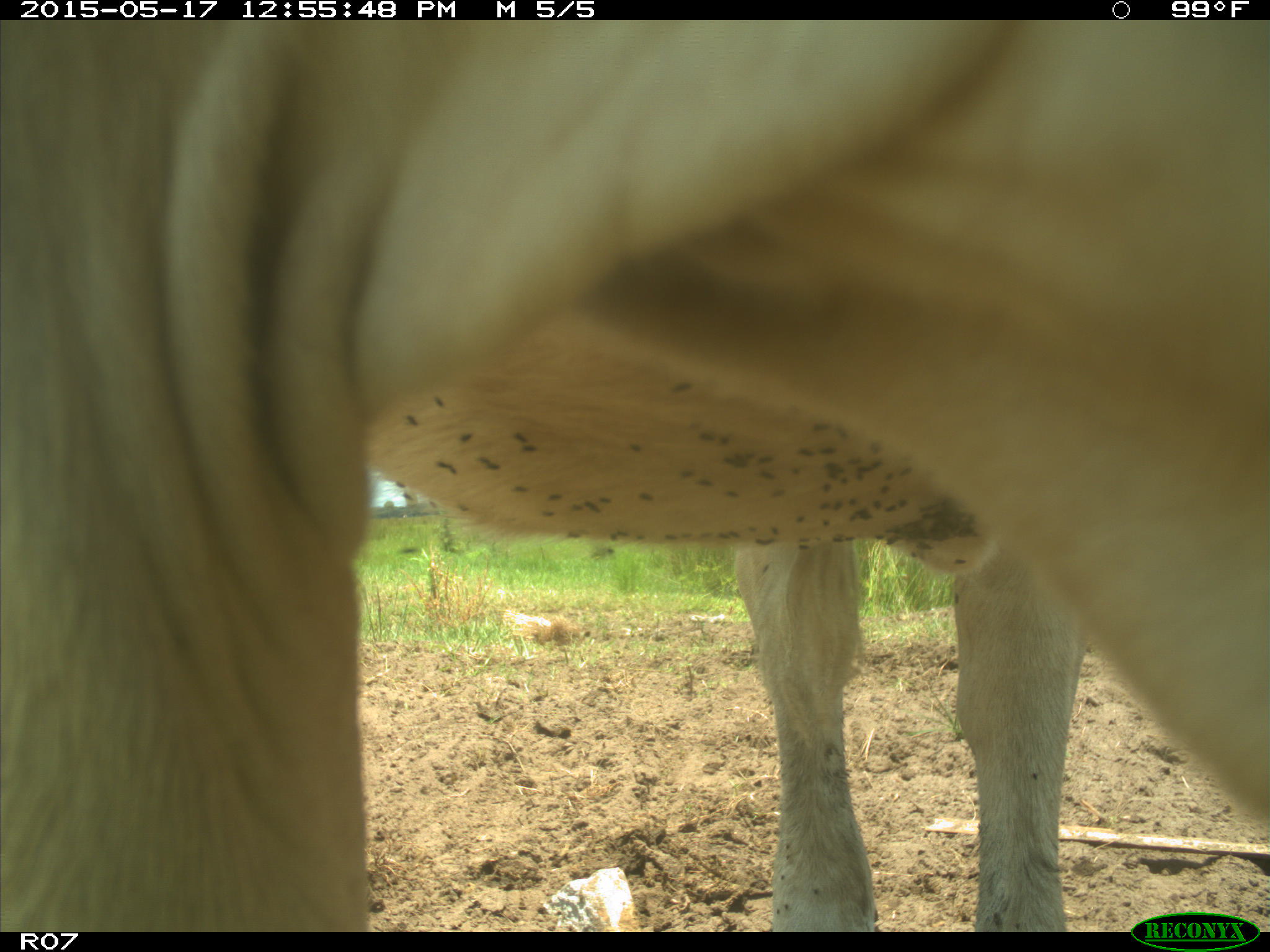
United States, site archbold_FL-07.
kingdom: Animalia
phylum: Chordata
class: Mammalia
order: Artiodactyla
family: Bovidae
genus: Bos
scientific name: Bos taurus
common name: domestic cow